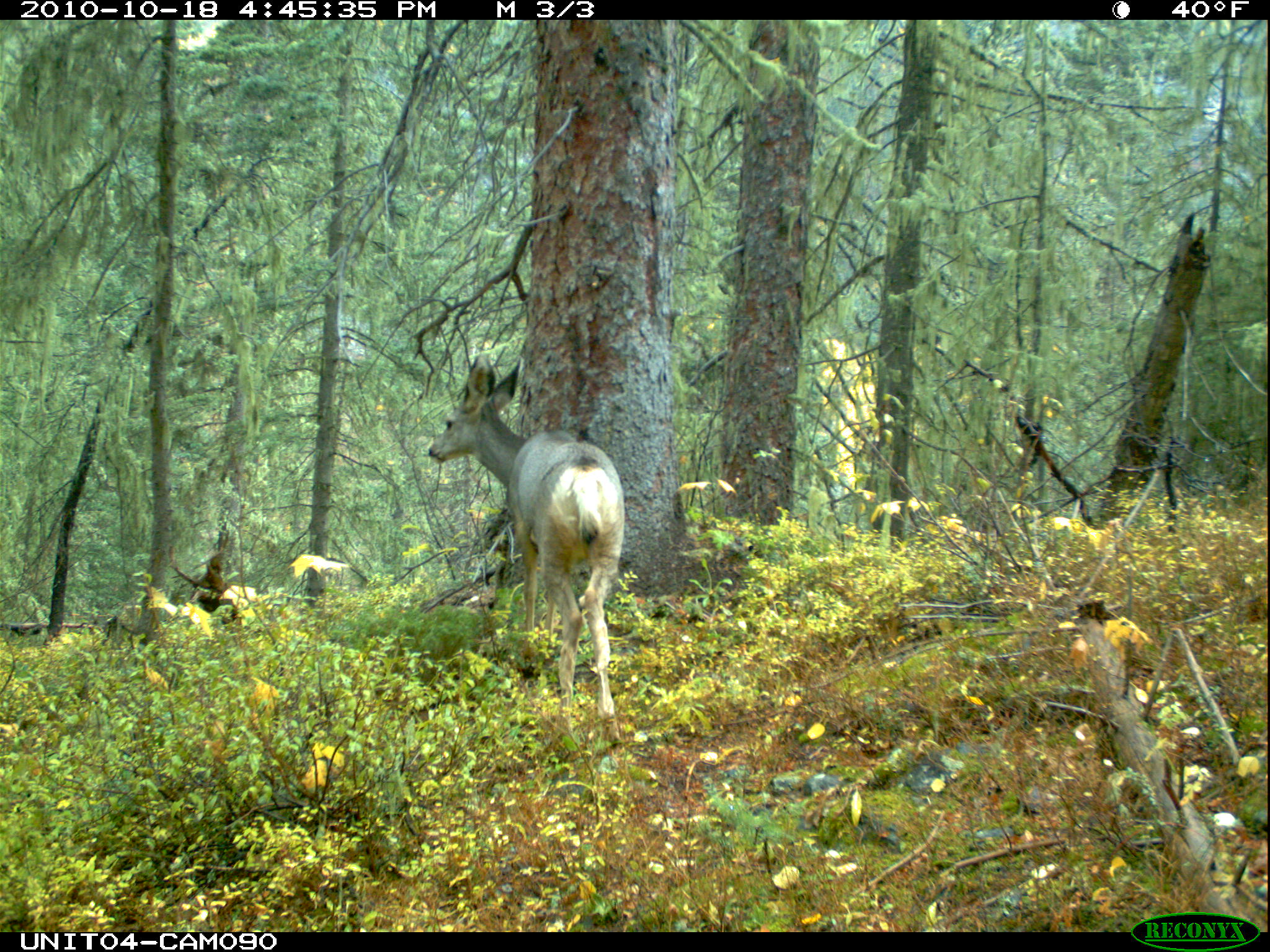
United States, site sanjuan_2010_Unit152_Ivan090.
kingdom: Animalia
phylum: Chordata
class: Mammalia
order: Artiodactyla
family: Cervidae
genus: Odocoileus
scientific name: Odocoileus hemionus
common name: mule deer